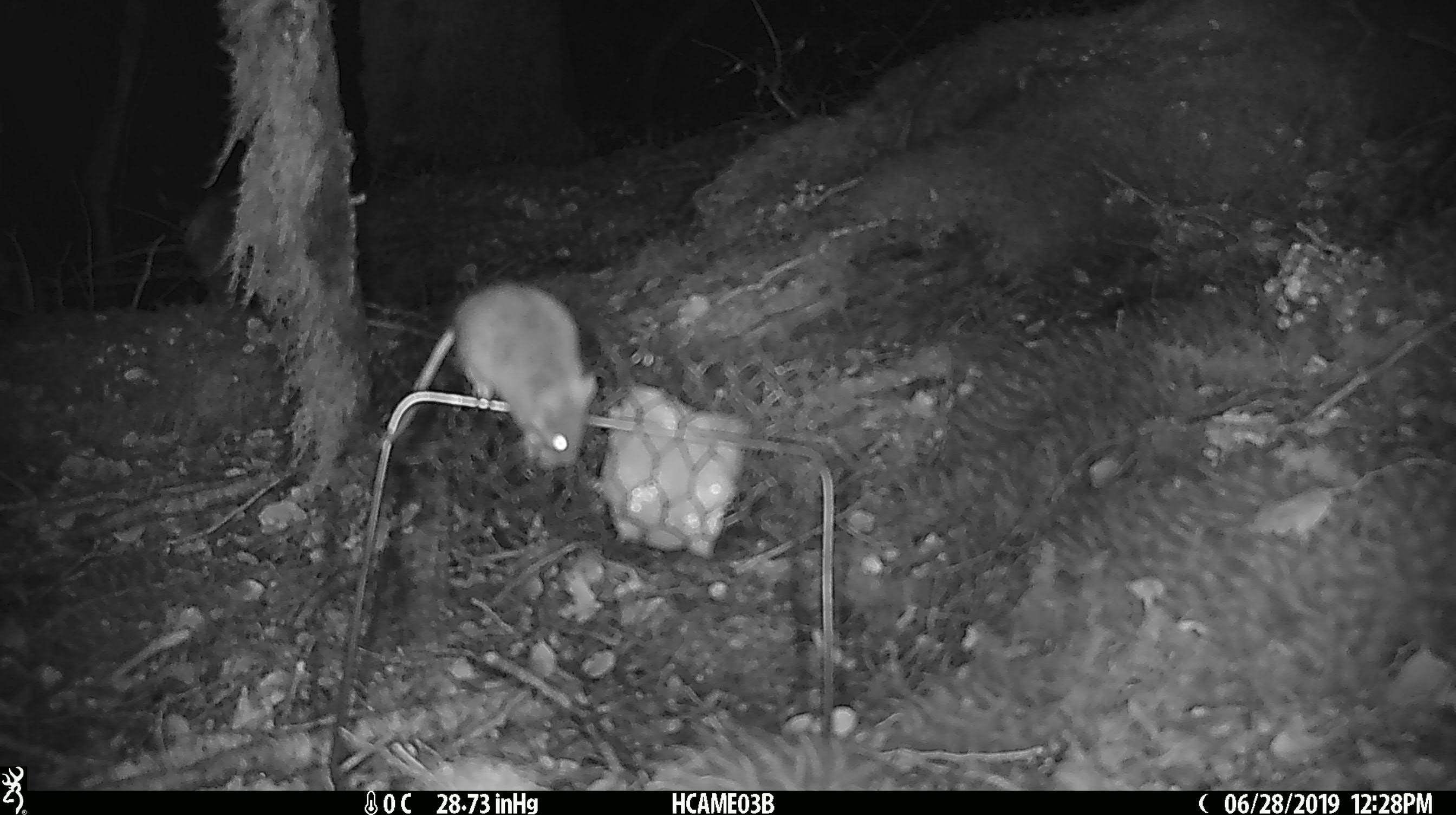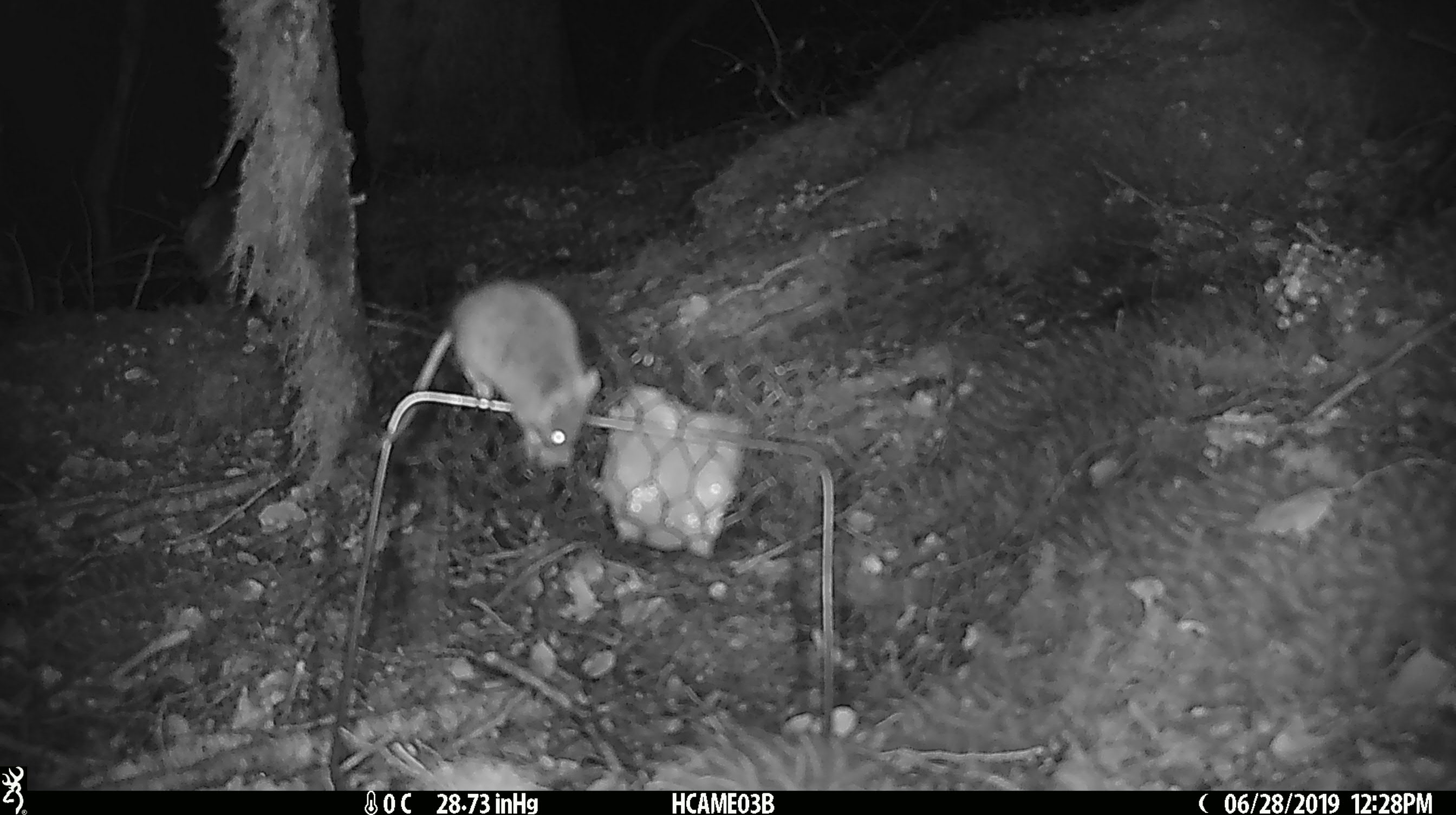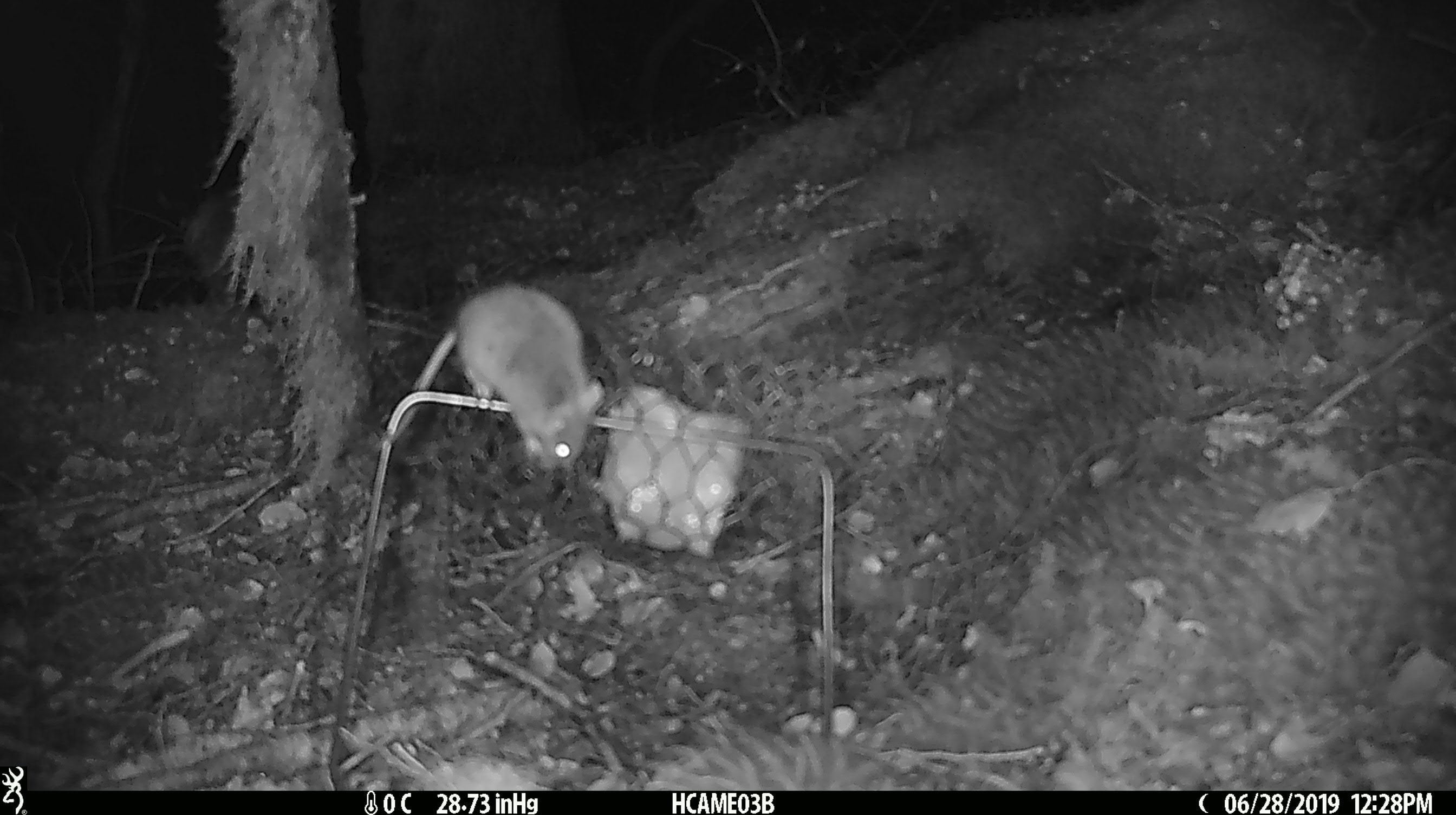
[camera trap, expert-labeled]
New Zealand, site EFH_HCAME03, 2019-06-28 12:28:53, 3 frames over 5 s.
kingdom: Animalia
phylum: Chordata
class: Mammalia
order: Rodentia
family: Muridae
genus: Mus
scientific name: Mus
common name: mouse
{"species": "mouse (Mus)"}